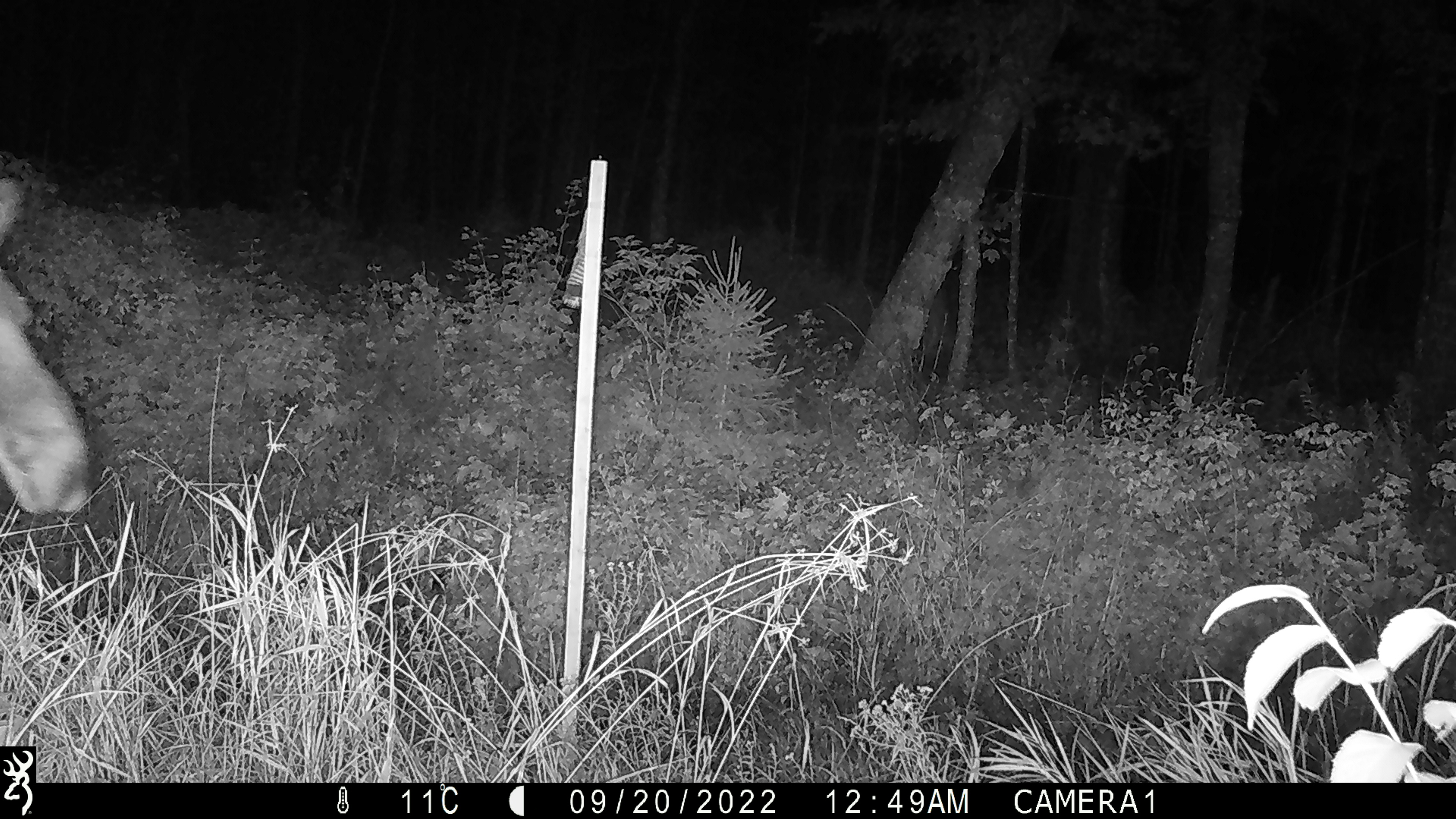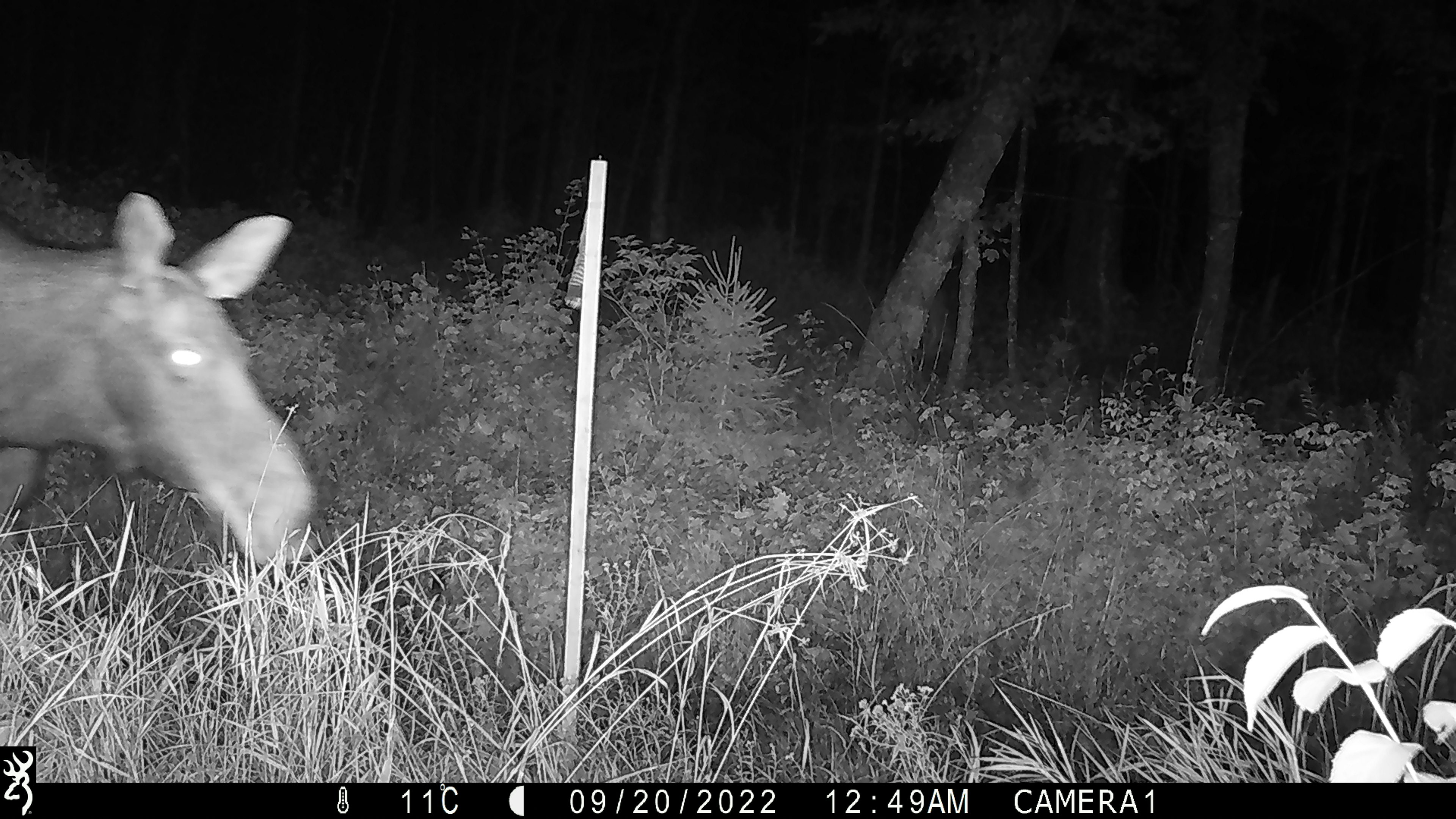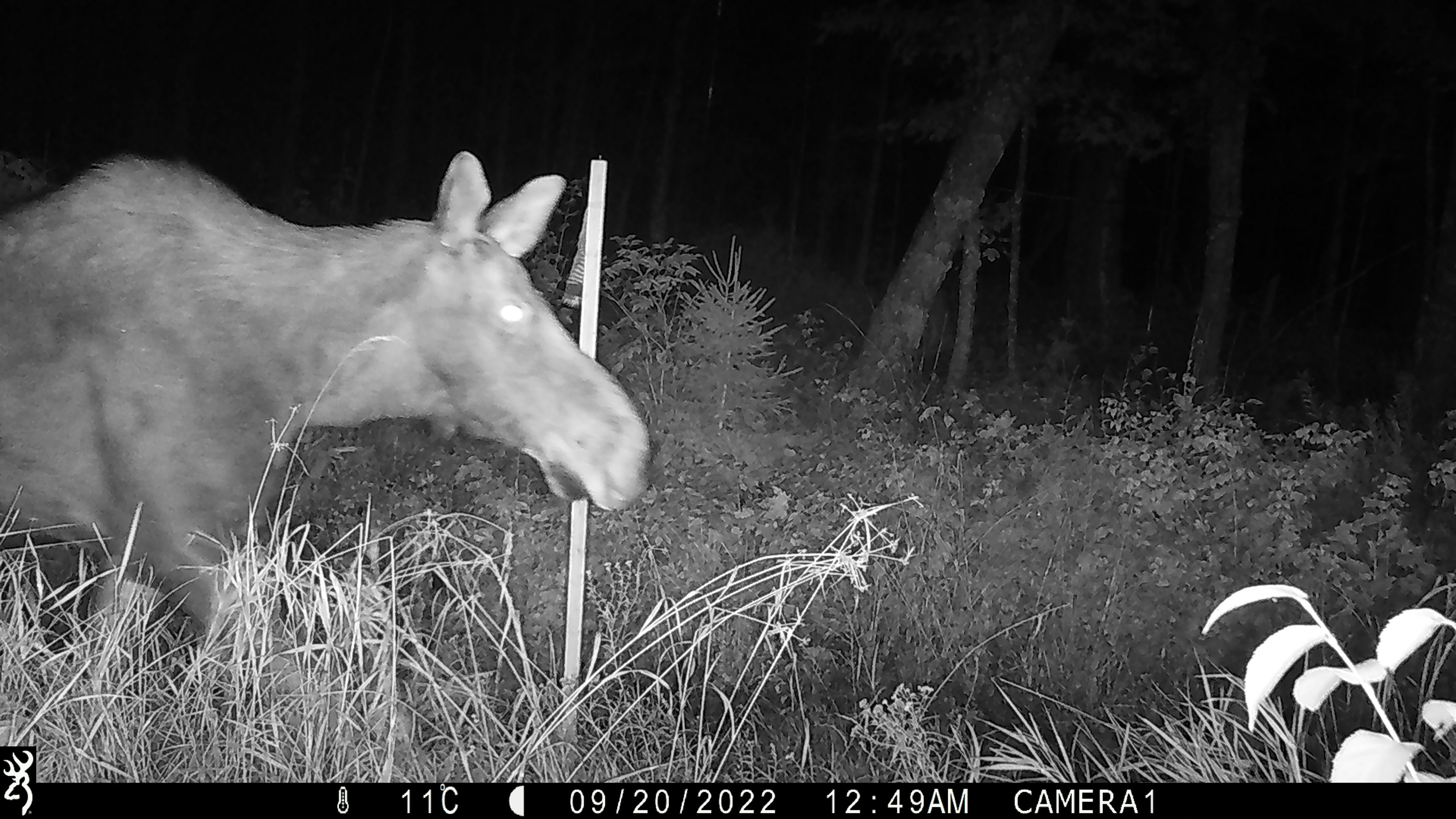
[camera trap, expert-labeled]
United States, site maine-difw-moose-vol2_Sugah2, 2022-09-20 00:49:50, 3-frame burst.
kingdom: Animalia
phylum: Chordata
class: Mammalia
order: Artiodactyla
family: Cervidae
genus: Alces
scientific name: Alces alces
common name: moose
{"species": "moose (Alces alces)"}